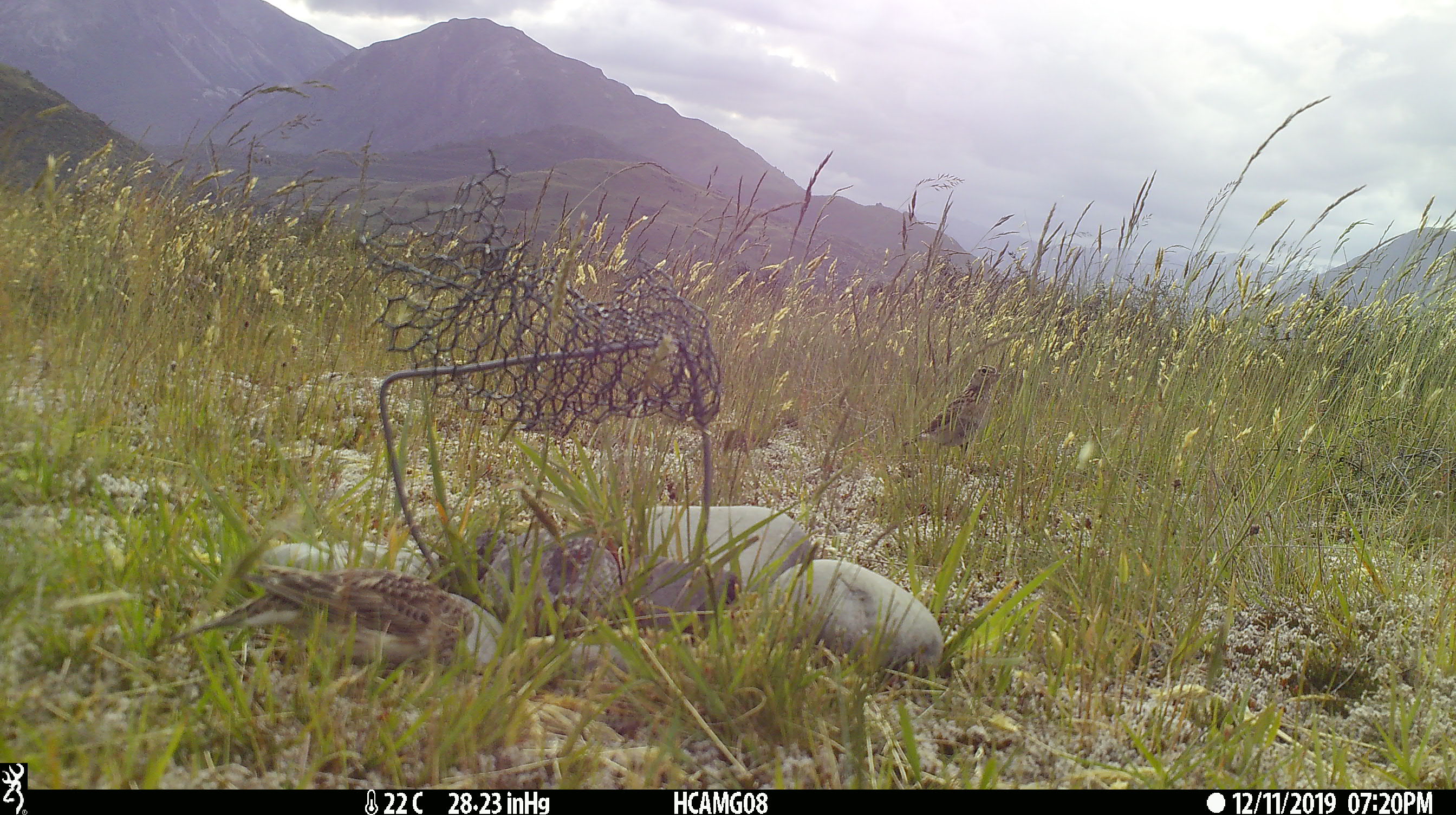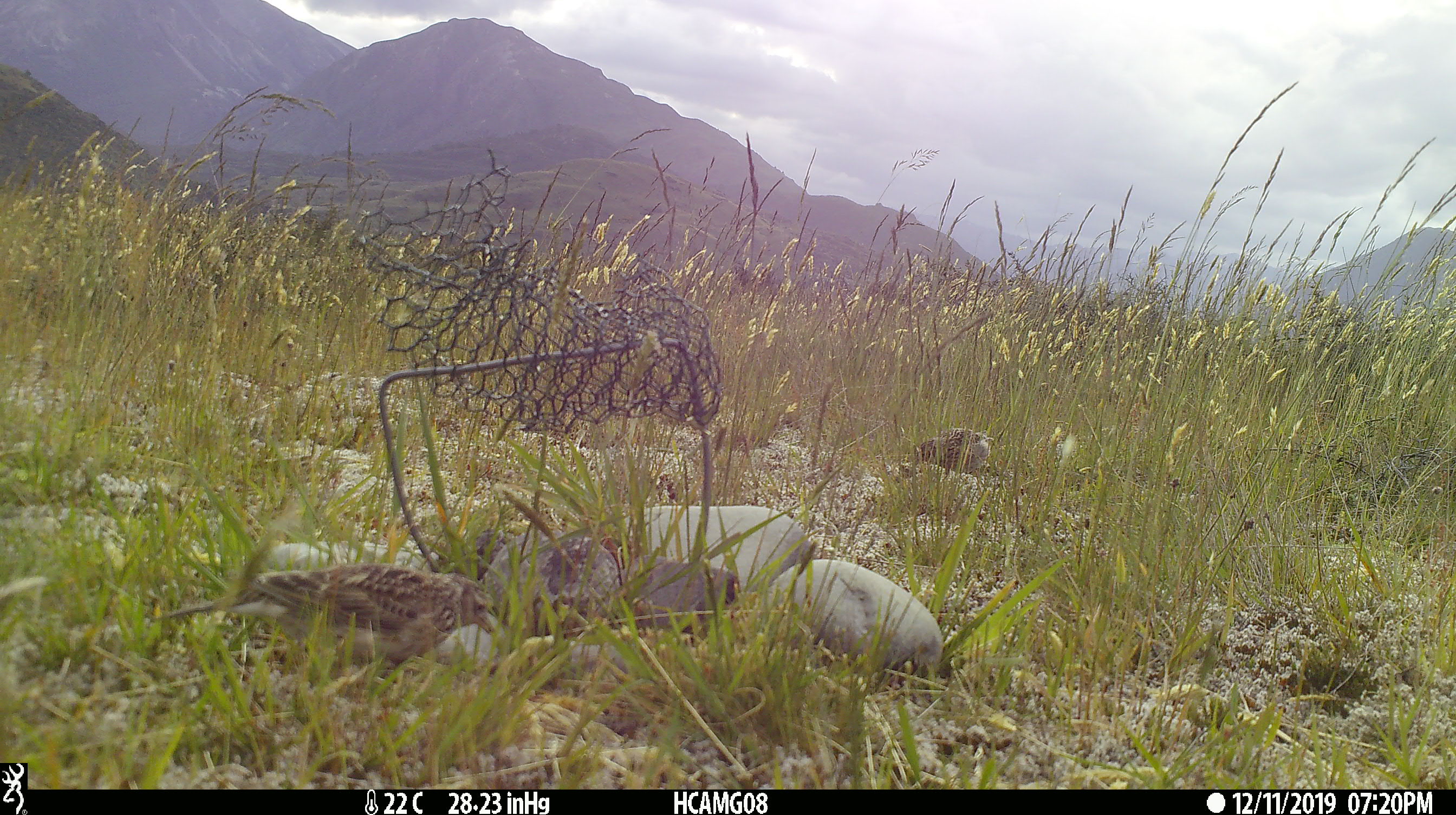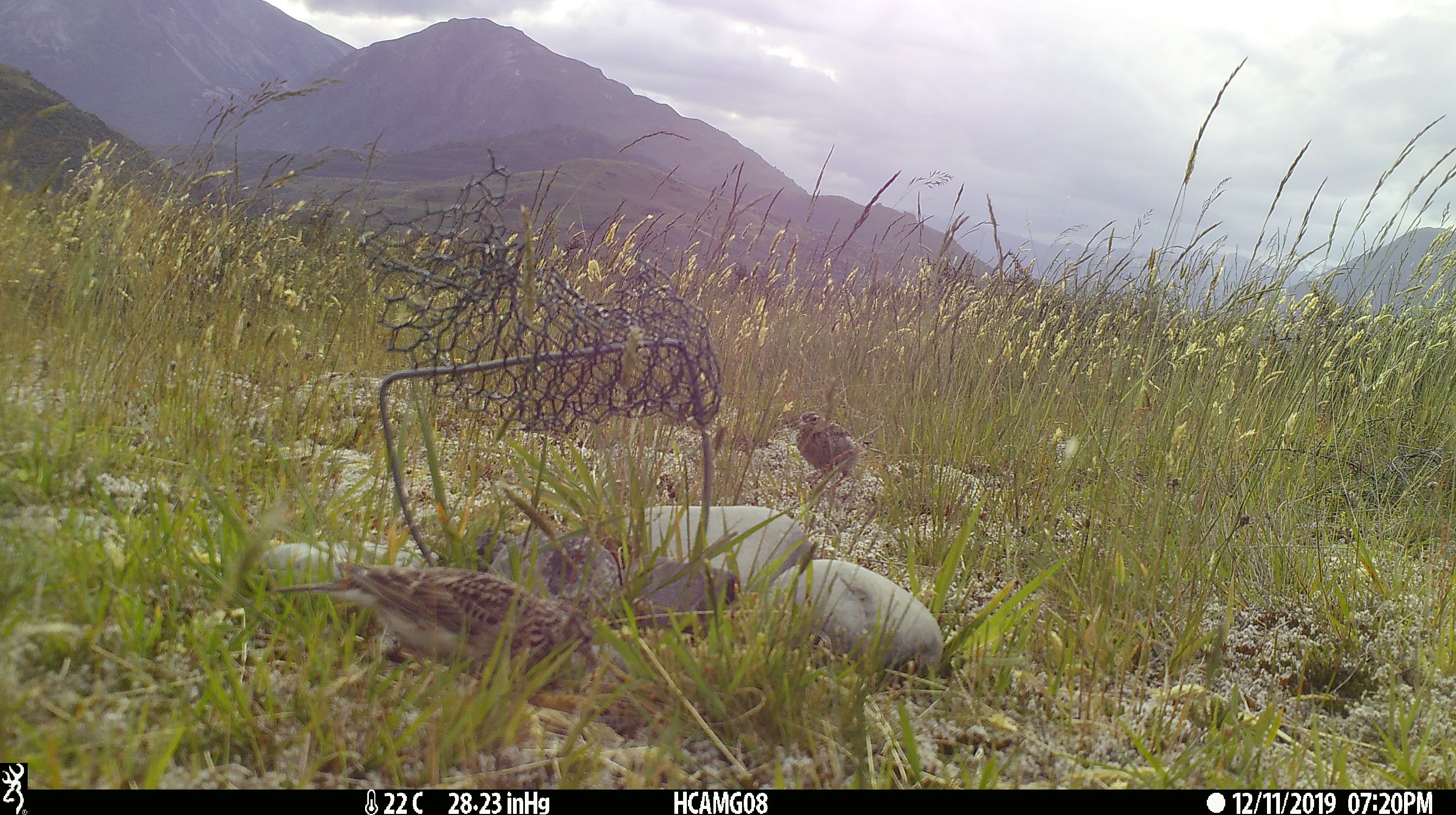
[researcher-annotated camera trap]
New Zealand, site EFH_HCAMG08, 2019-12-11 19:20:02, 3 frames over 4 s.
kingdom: Animalia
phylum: Chordata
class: Aves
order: Passeriformes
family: Motacillidae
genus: Anthus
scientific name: Anthus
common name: pipit